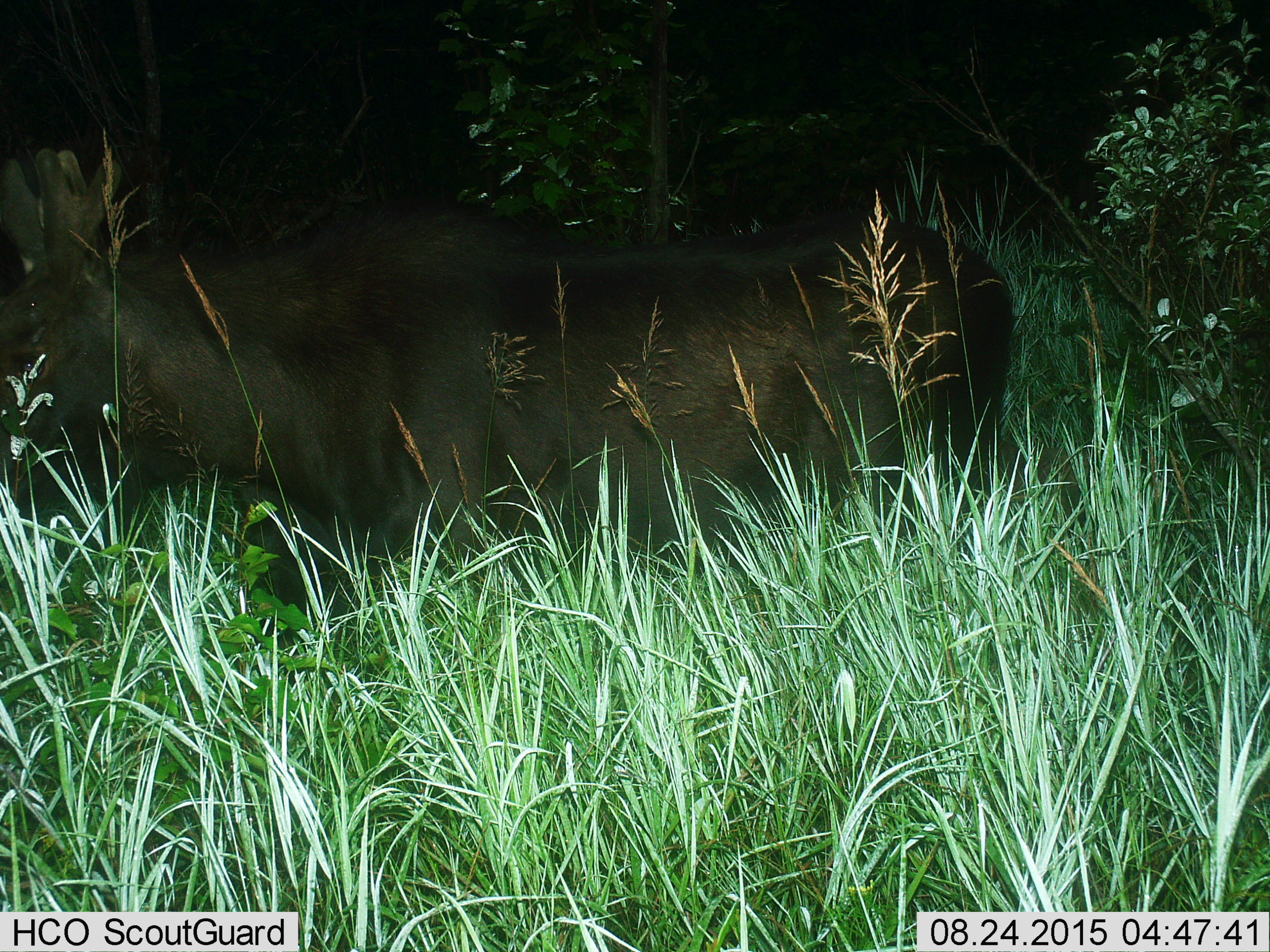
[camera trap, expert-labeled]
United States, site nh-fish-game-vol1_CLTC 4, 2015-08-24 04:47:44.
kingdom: Animalia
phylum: Chordata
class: Mammalia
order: Artiodactyla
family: Cervidae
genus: Alces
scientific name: Alces alces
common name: moose